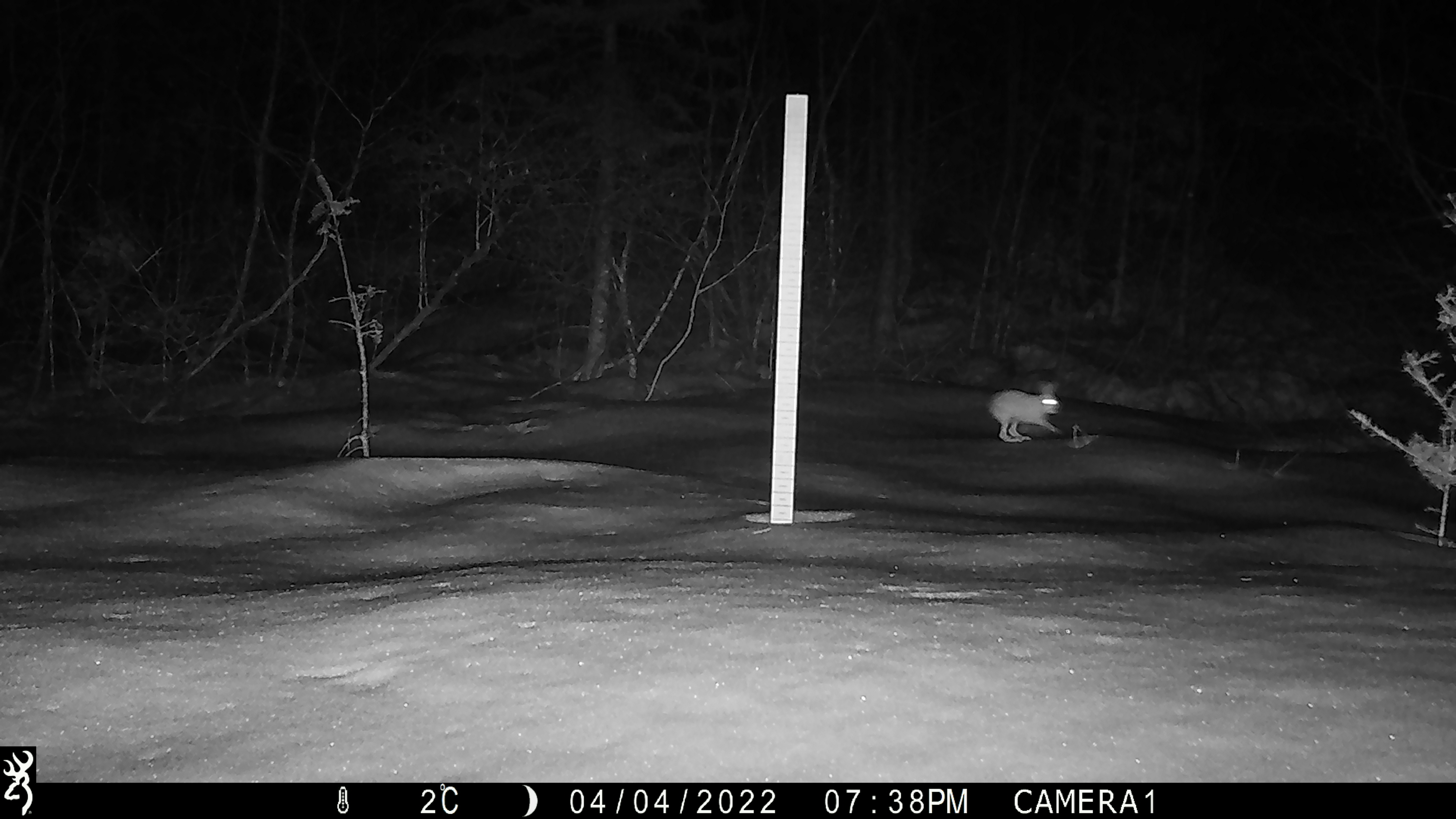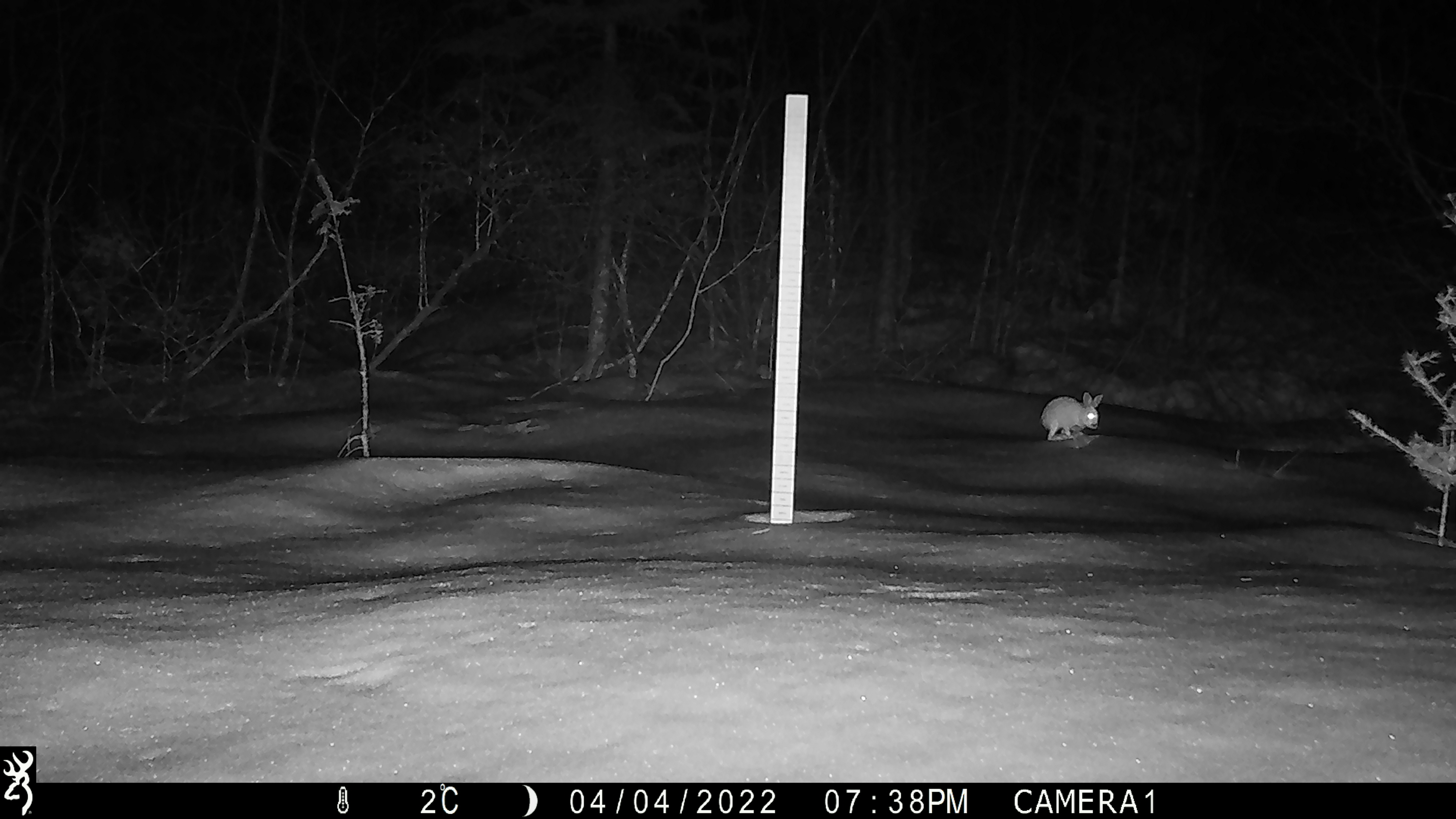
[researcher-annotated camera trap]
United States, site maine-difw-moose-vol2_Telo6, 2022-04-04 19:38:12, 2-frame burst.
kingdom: Animalia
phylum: Chordata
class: Mammalia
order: Lagomorpha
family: Leporidae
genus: Lepus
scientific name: Lepus americanus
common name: snowshoe hare